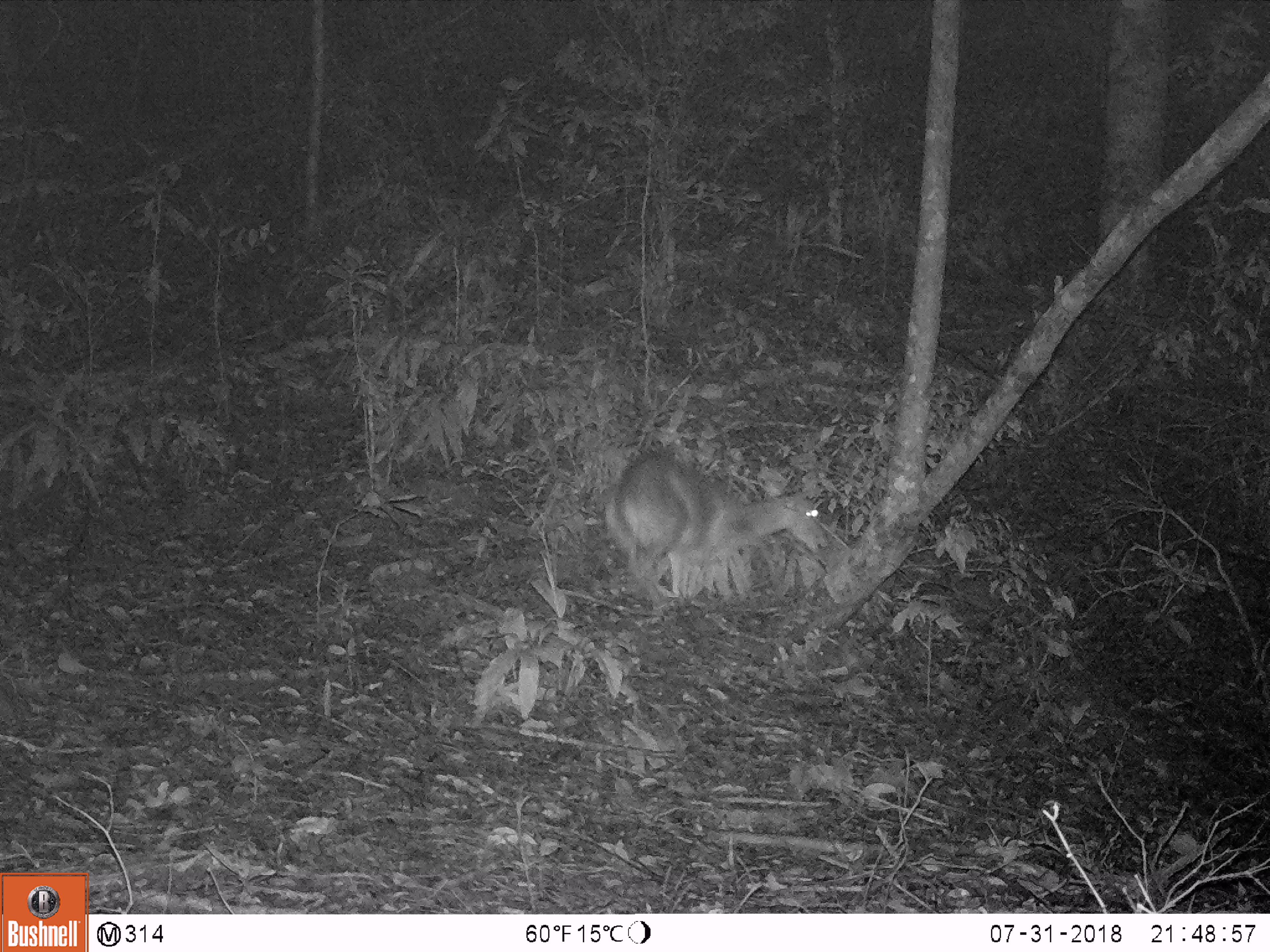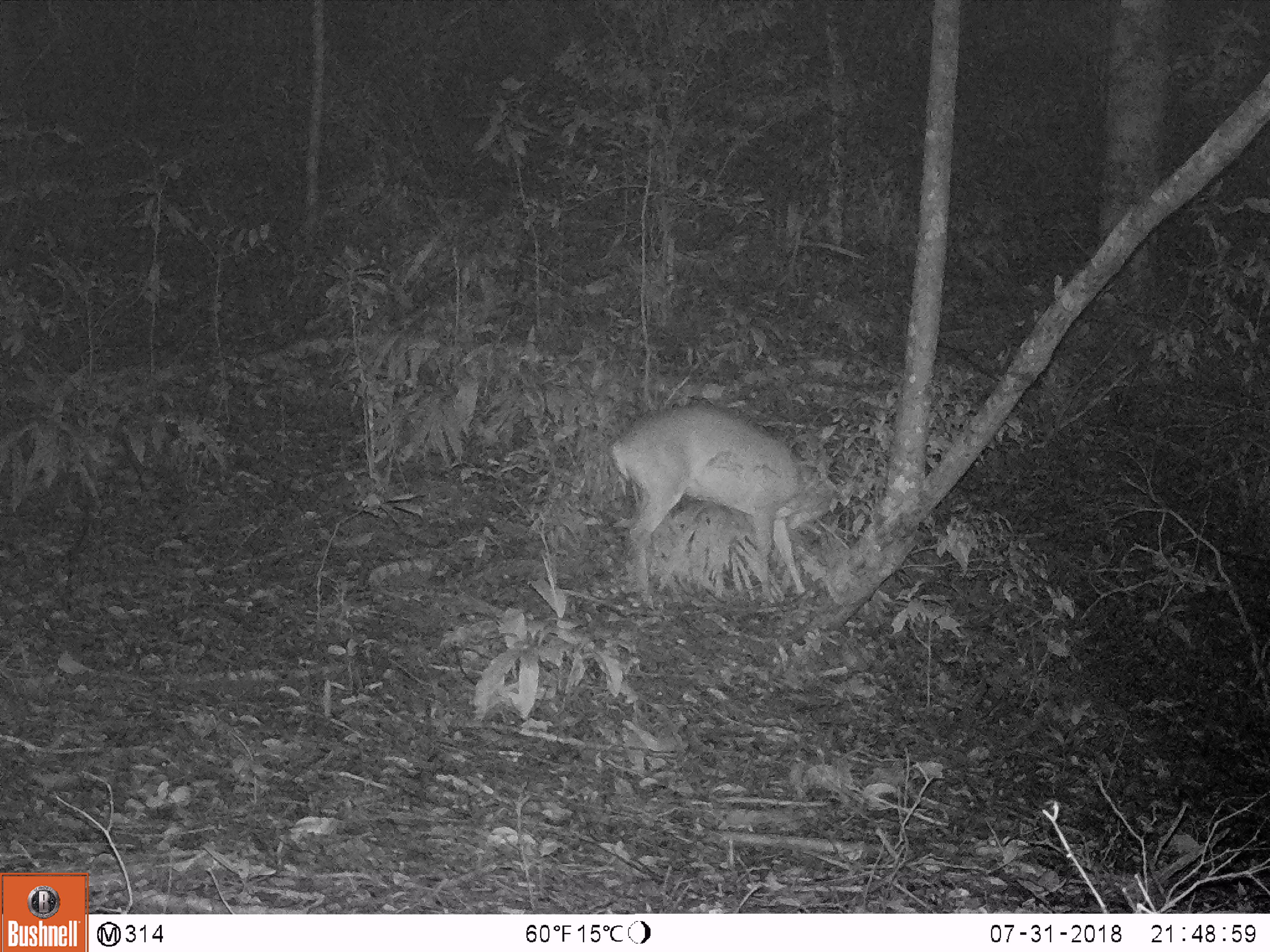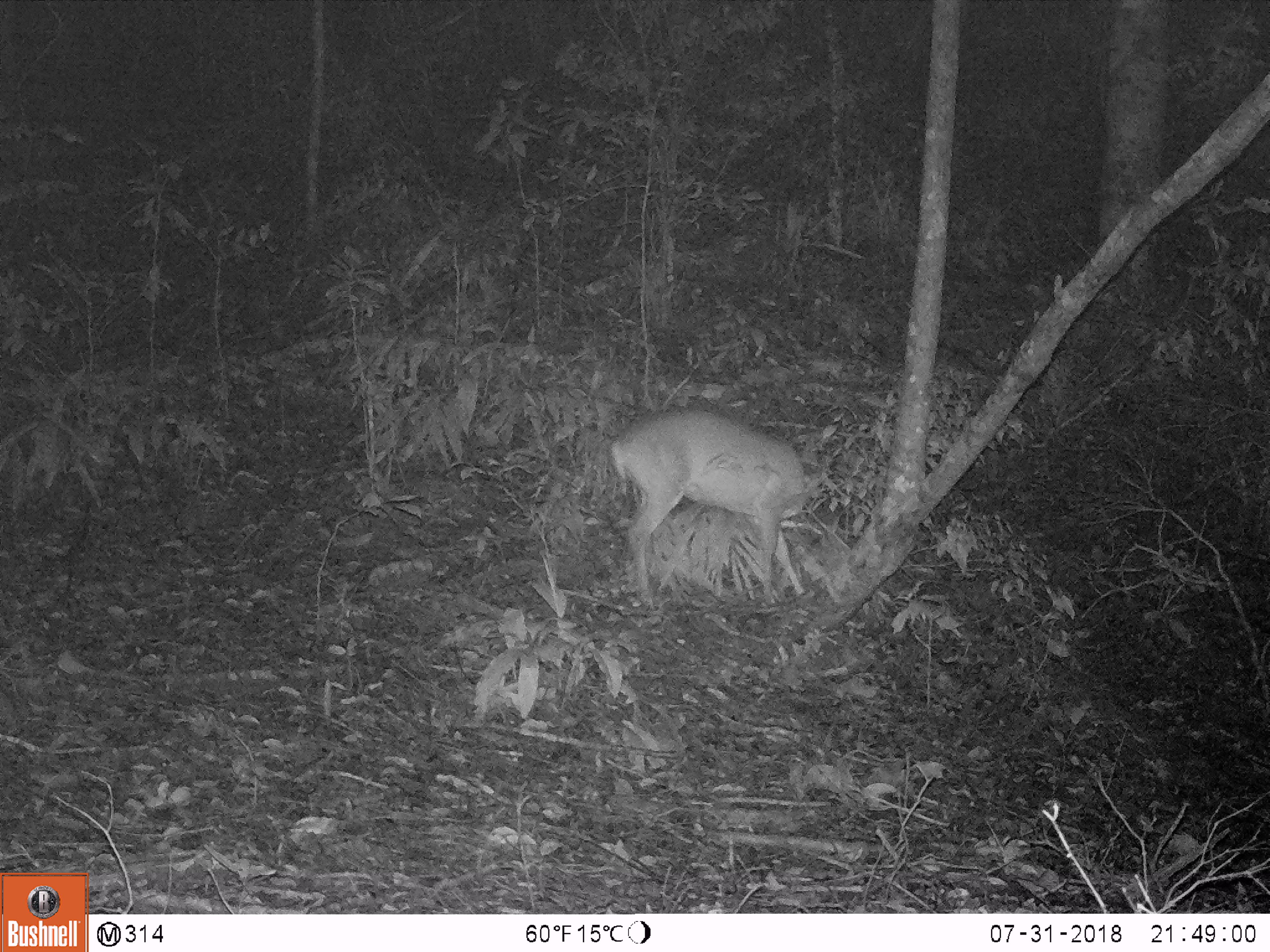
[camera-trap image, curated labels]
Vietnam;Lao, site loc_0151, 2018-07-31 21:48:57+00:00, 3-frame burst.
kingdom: Animalia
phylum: Chordata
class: Mammalia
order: Artiodactyla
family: Cervidae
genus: Muntiacus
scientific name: Muntiacus vuquangensis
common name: large-antlered muntjac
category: large antlered muntjac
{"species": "large antlered muntjac (large-antlered muntjac) (Muntiacus vuquangensis)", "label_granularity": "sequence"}